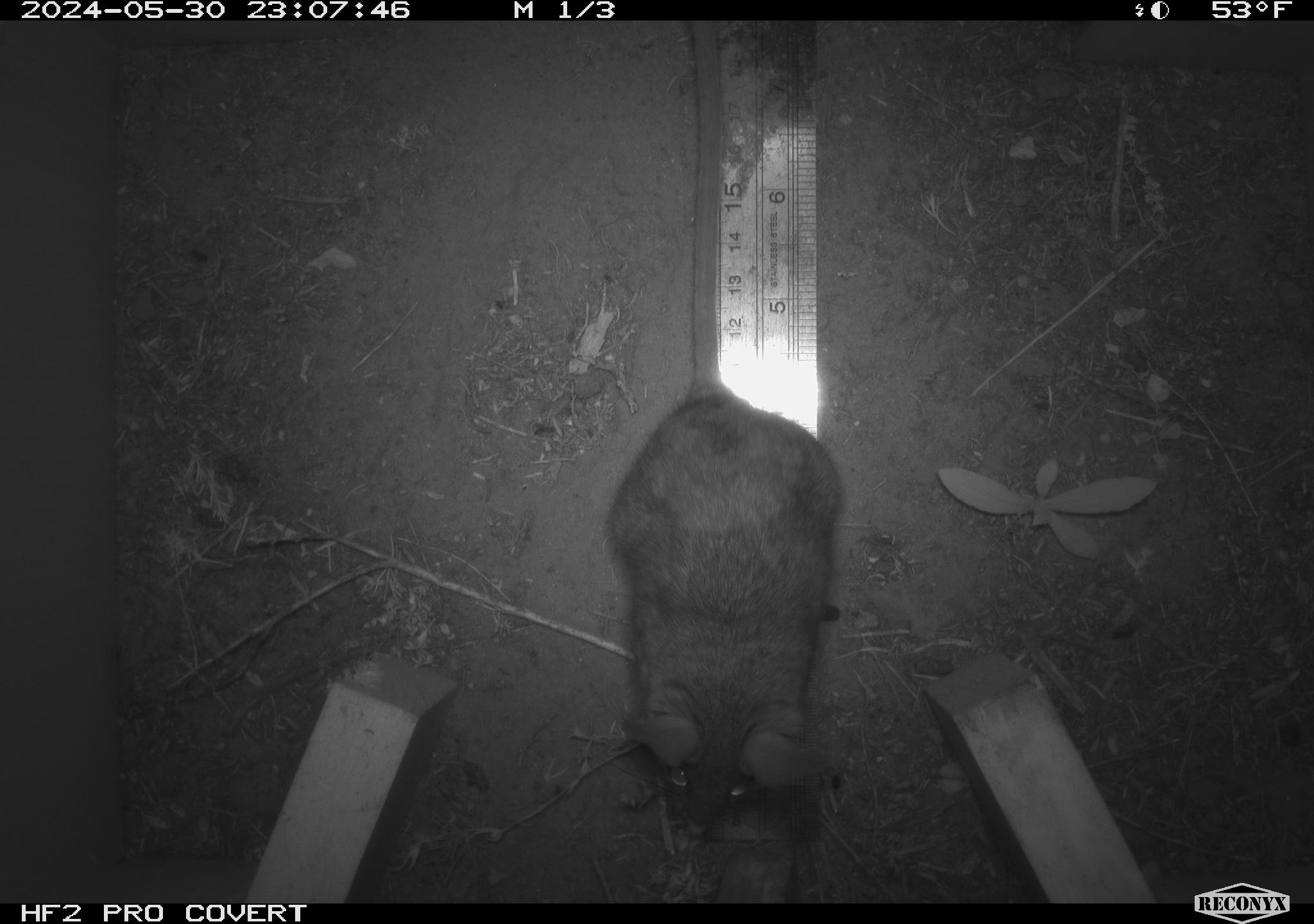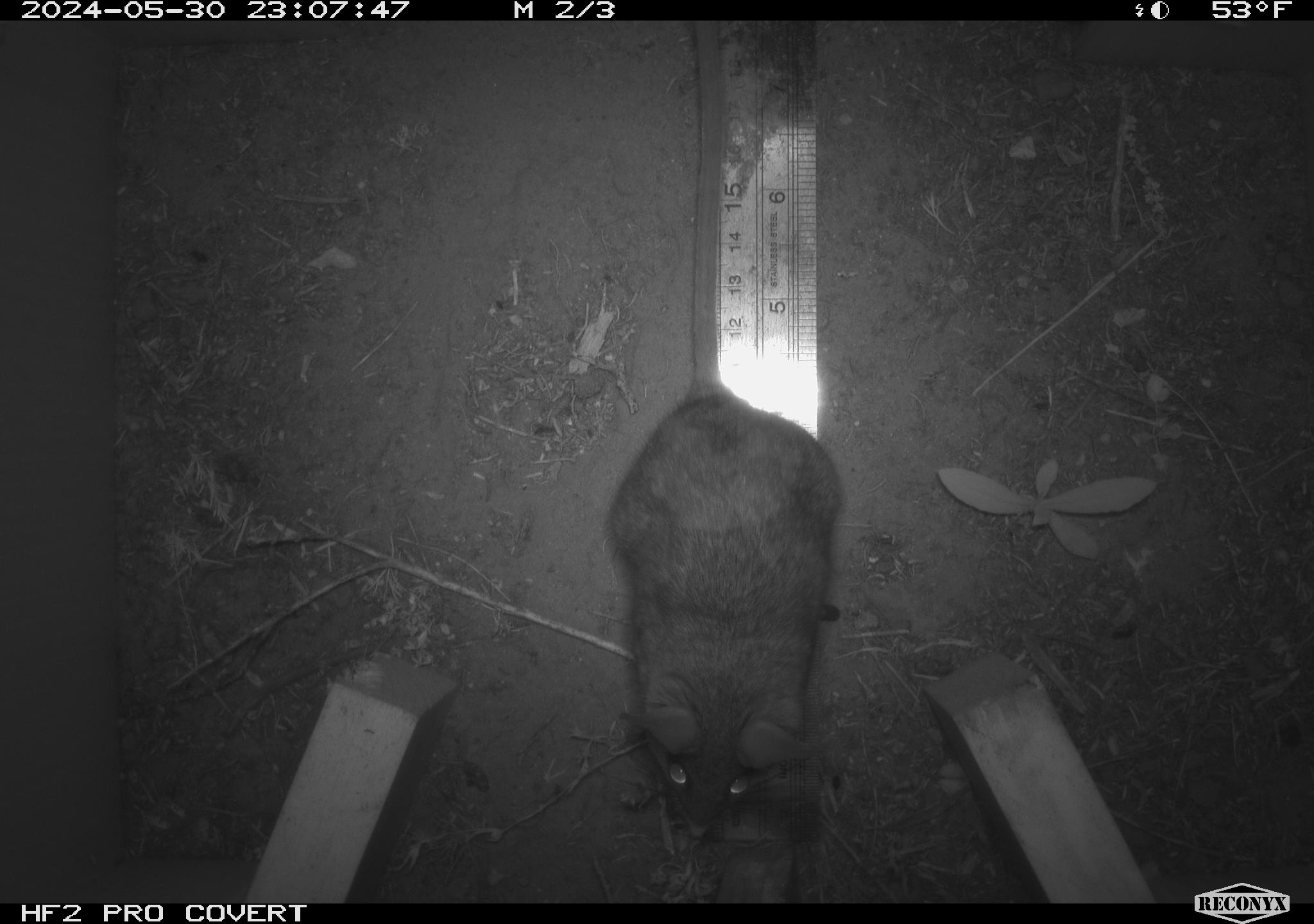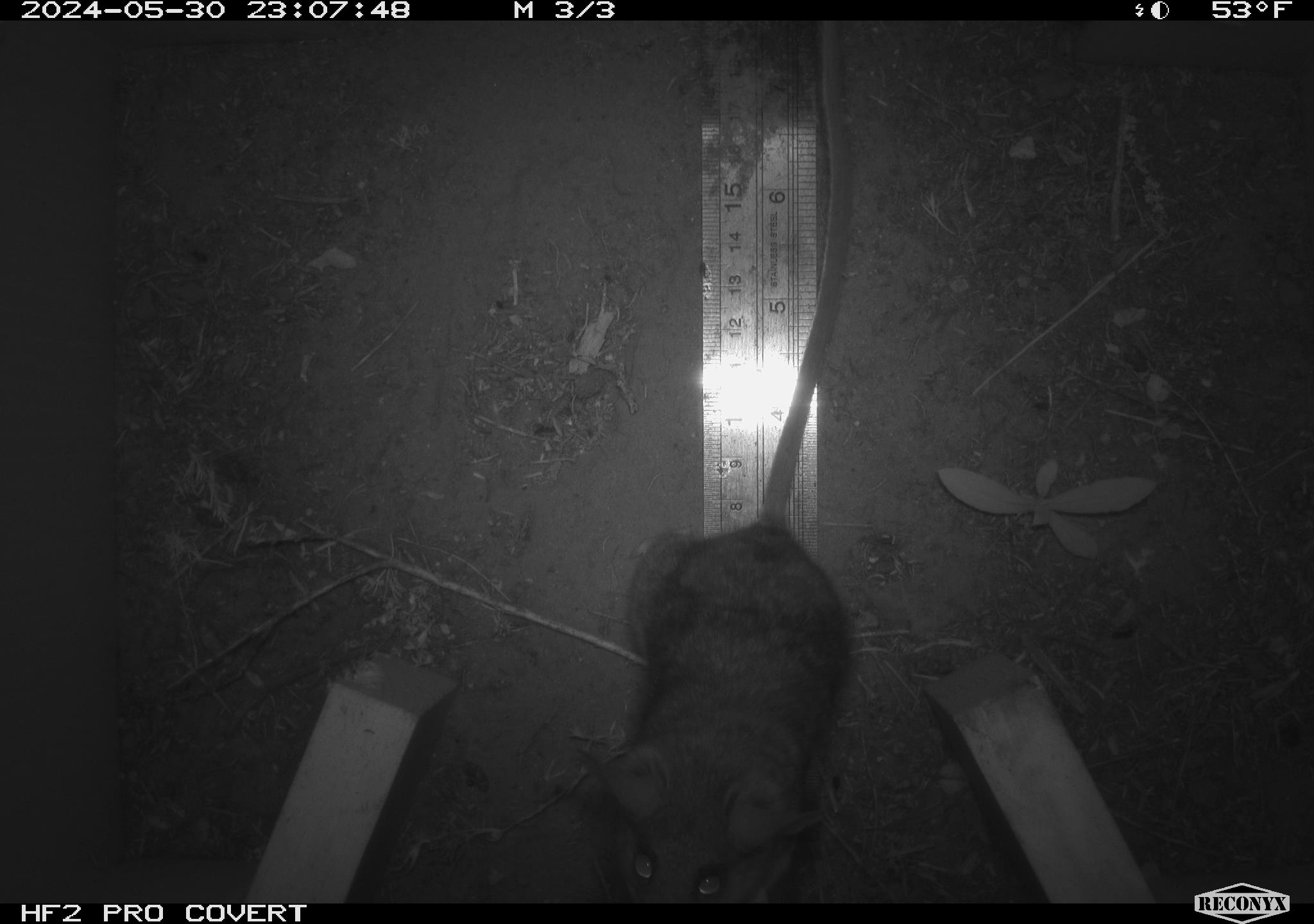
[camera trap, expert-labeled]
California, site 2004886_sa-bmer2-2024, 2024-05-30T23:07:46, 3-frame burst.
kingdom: Animalia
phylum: Chordata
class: Mammalia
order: Rodentia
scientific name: Rodentia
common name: woodrat or rat or mouse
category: woodrat or rat or mouse species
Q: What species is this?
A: Woodrat or rat or mouse species (woodrat or rat or mouse) (Rodentia).